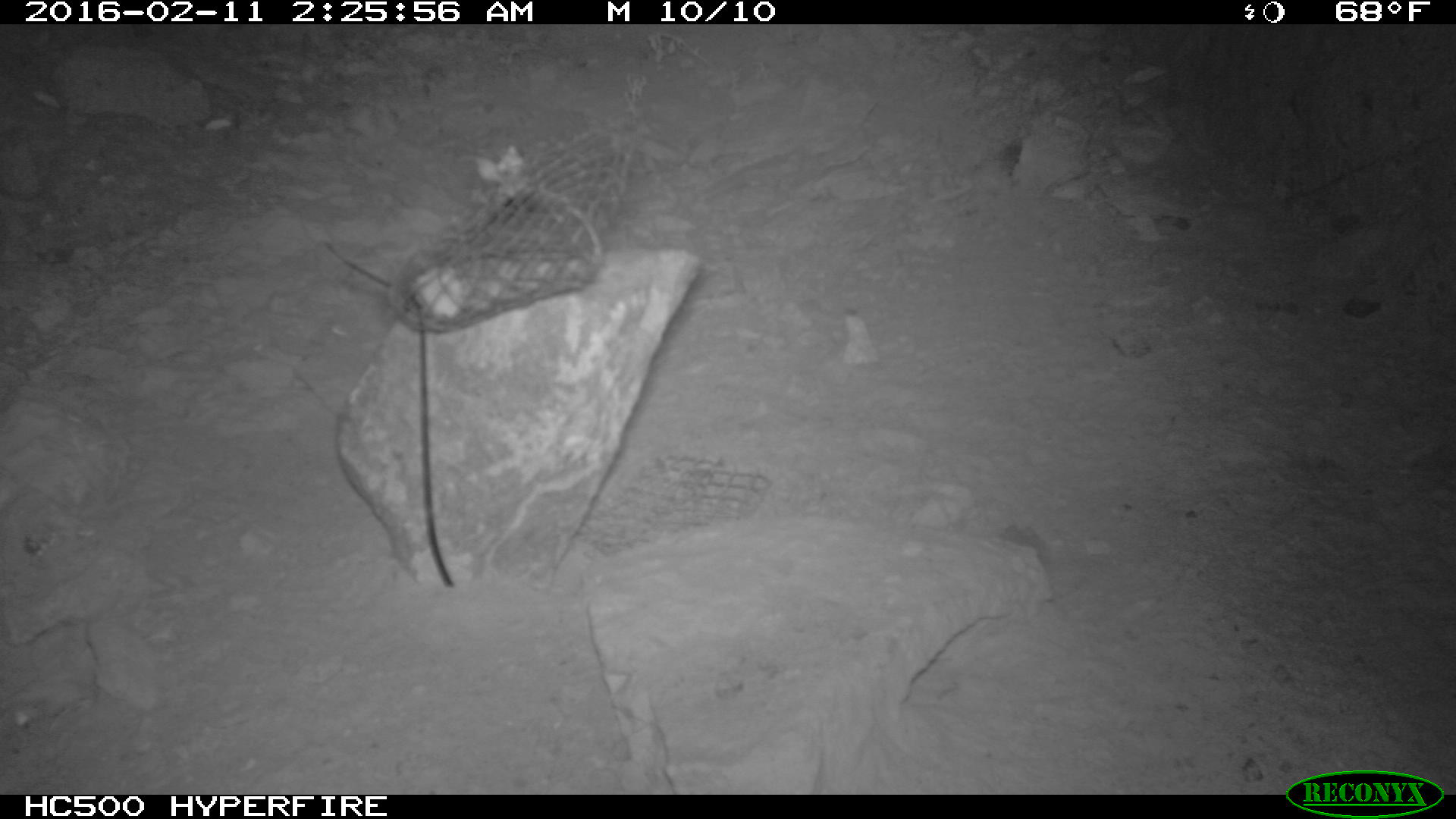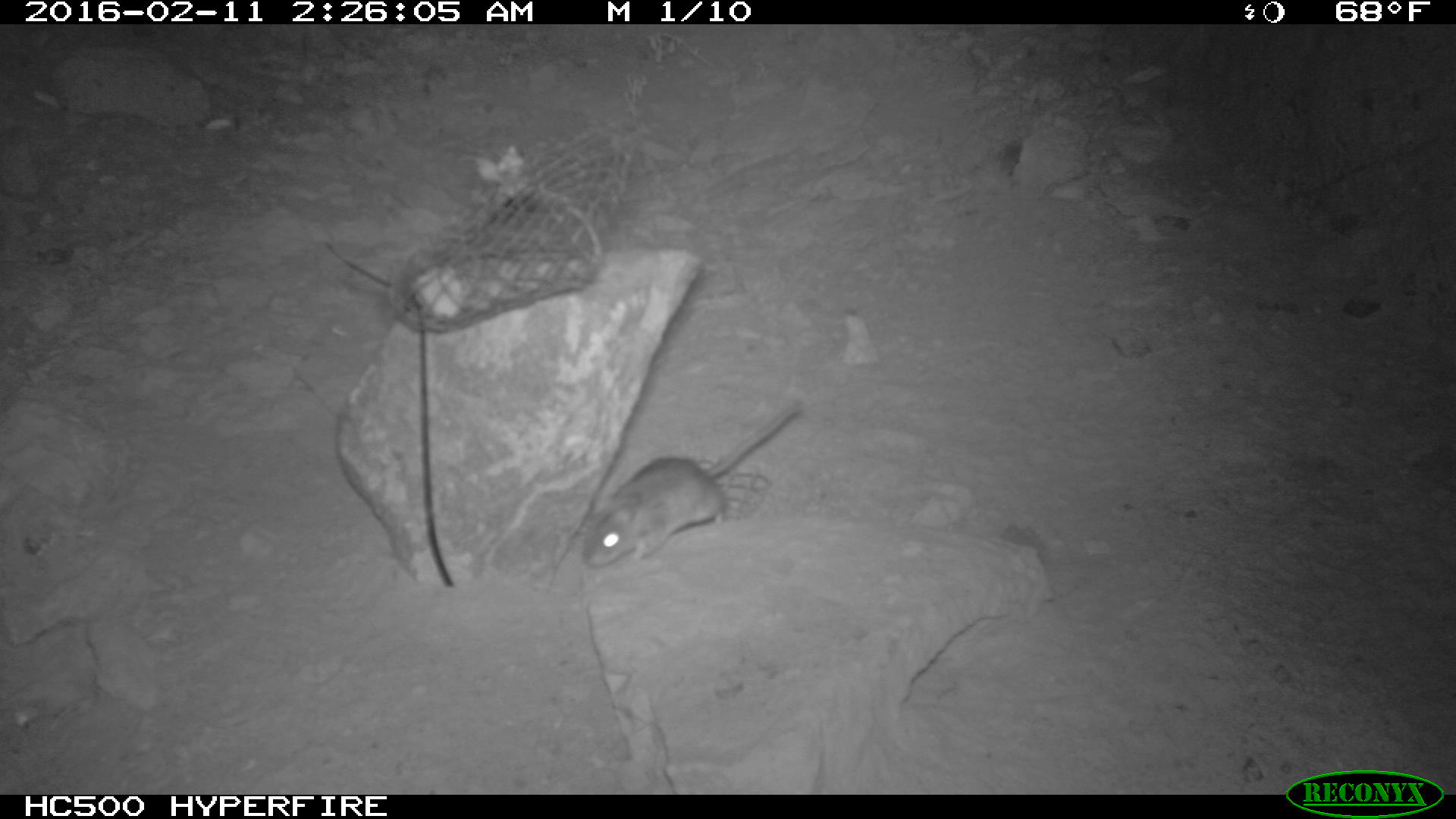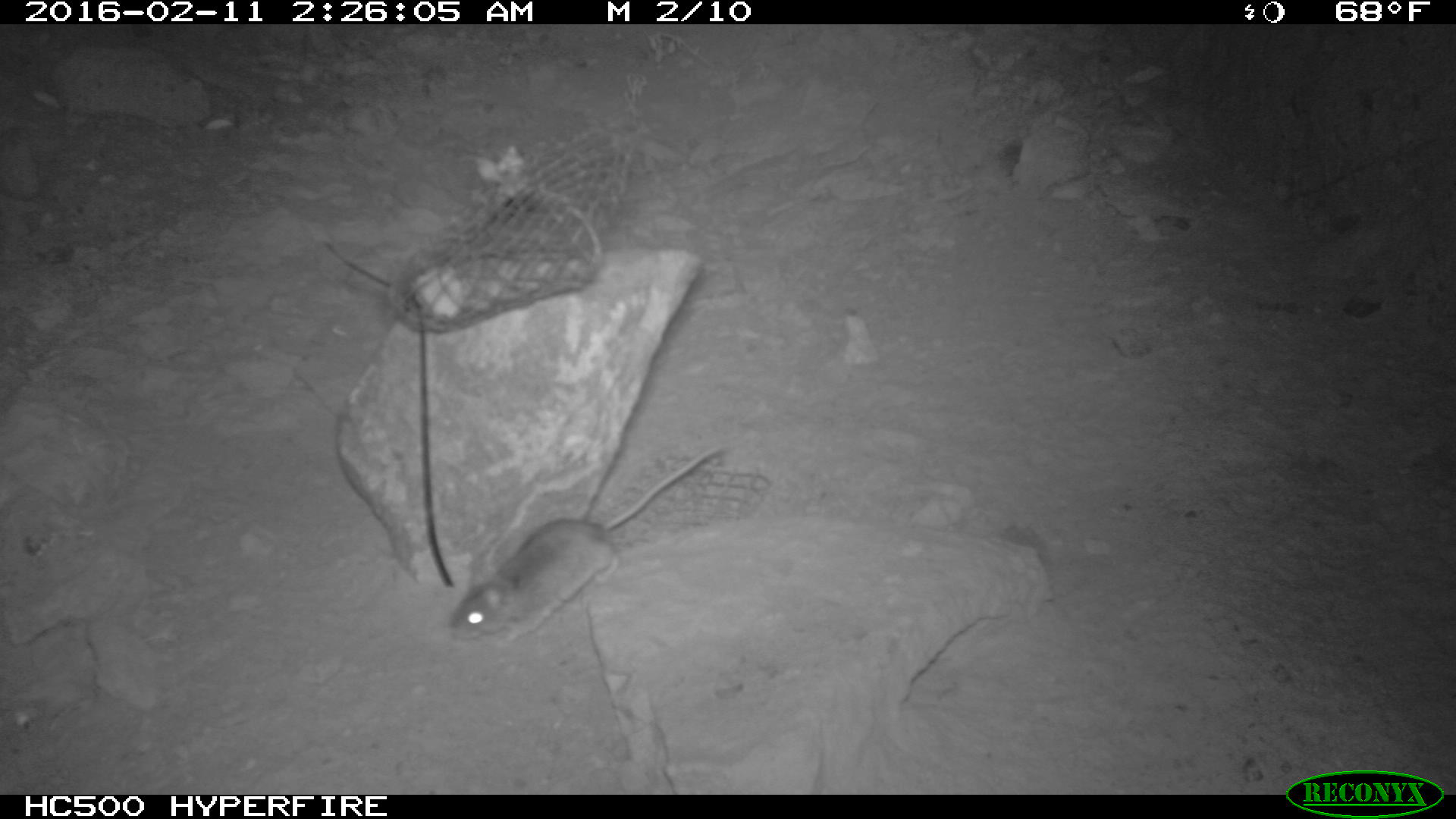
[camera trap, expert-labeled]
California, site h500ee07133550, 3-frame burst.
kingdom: Animalia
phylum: Chordata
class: Mammalia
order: Rodentia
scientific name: Rodentia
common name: rodent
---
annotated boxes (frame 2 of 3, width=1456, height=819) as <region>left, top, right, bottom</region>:
rodent: <region>561, 404, 800, 570</region>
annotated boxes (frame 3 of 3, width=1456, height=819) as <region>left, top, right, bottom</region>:
rodent: <region>447, 444, 727, 642</region>